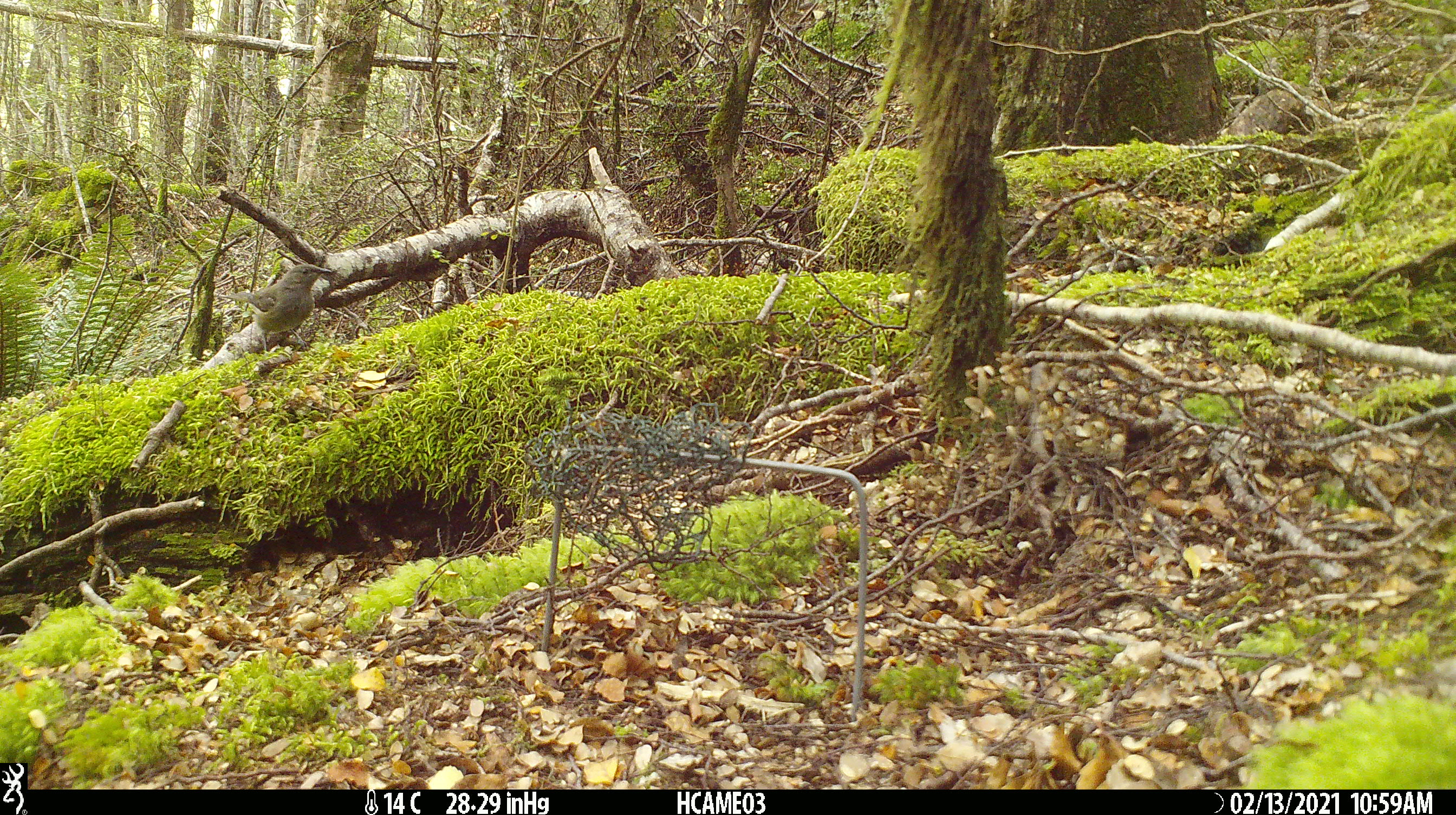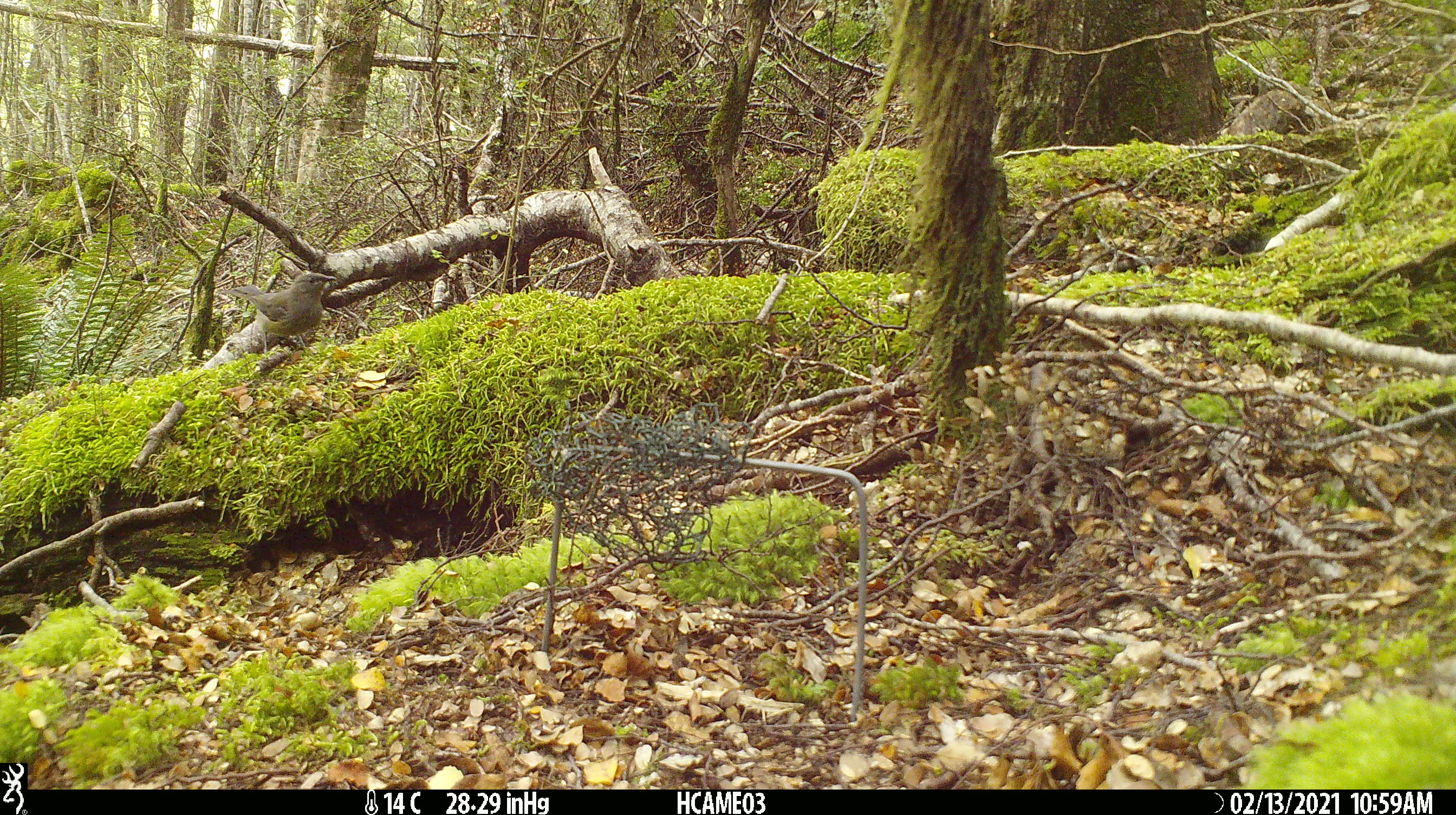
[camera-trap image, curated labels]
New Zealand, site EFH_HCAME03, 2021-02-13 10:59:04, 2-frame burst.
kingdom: Animalia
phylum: Chordata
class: Aves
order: Passeriformes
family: Meliphagidae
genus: Anthornis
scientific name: Anthornis melanura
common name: new zealand bellbird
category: bellbird